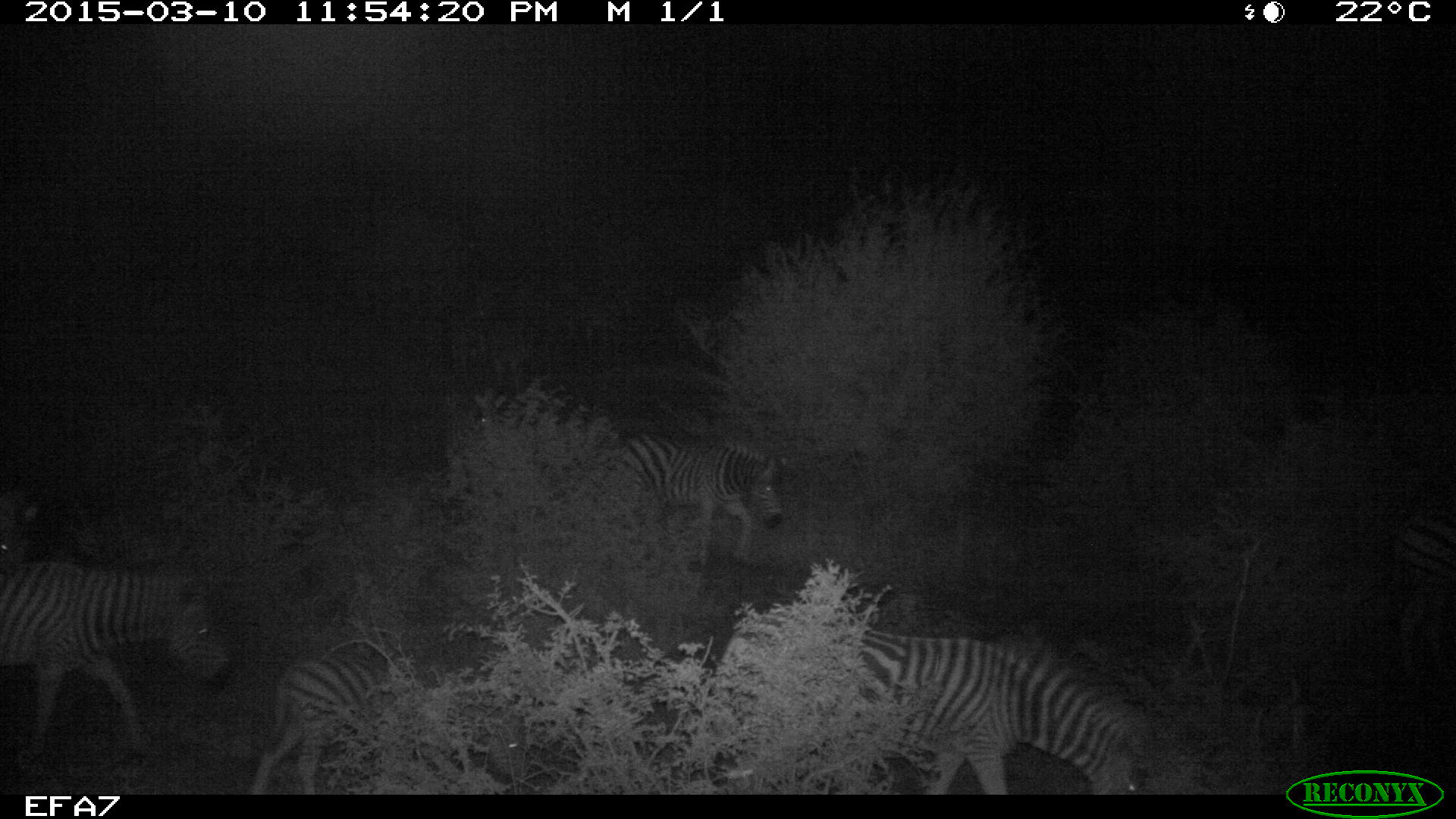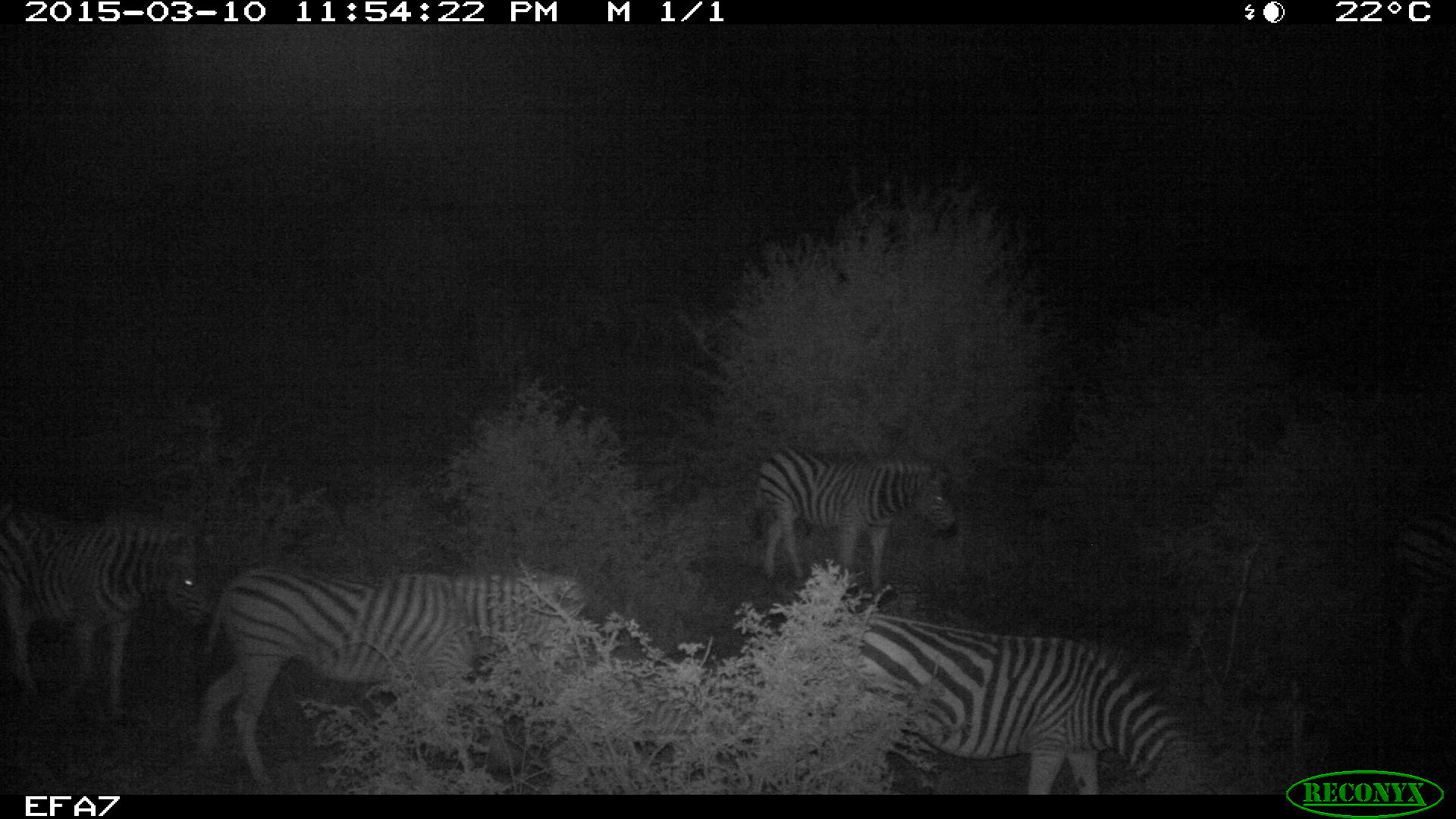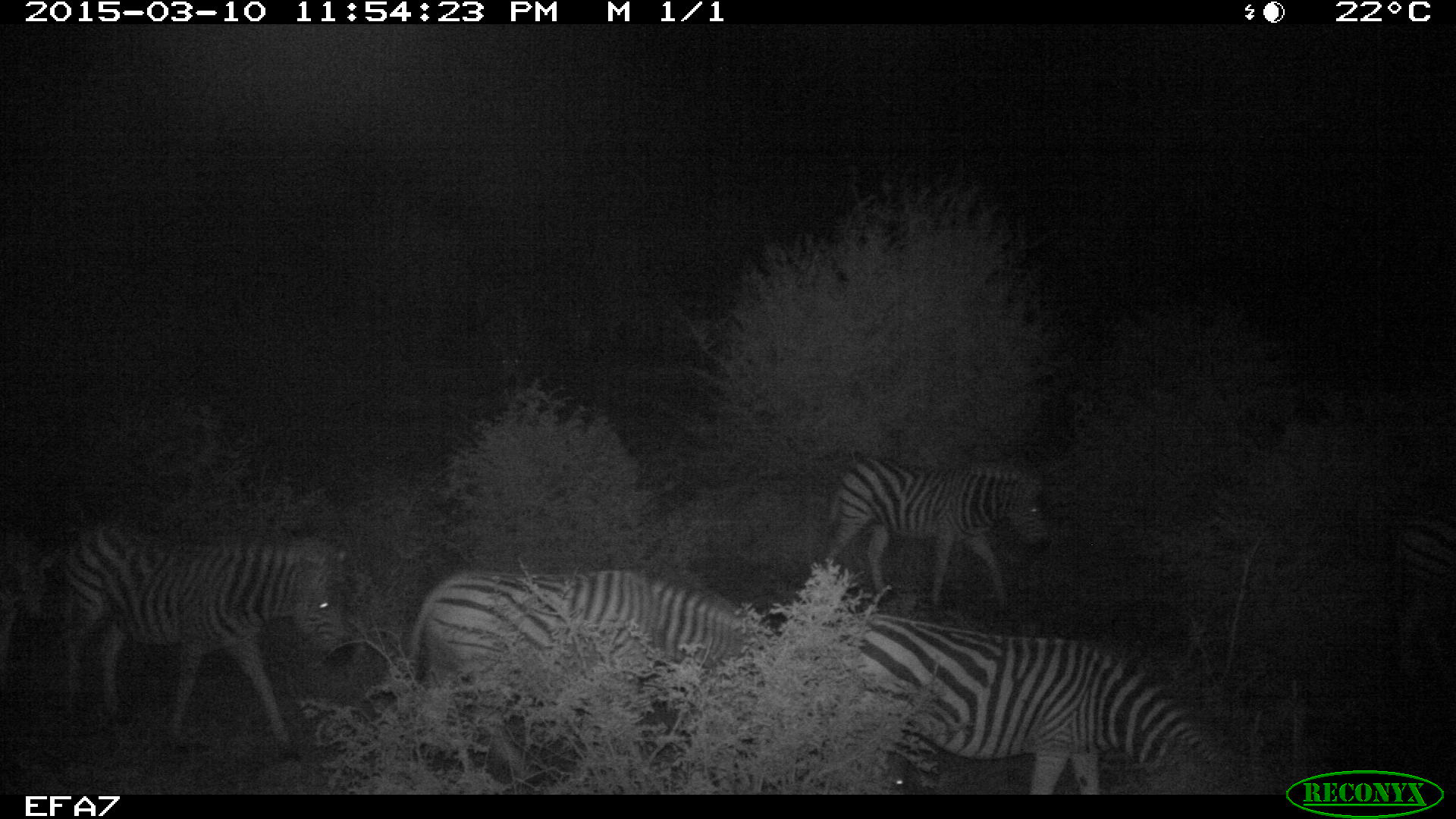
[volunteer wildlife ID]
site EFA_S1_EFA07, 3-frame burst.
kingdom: Animalia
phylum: Chordata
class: Mammalia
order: Perissodactyla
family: Equidae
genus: Equus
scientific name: Equus quagga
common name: plains zebra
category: zebraplains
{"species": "zebraplains (plains zebra) (Equus quagga)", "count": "11-50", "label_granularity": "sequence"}